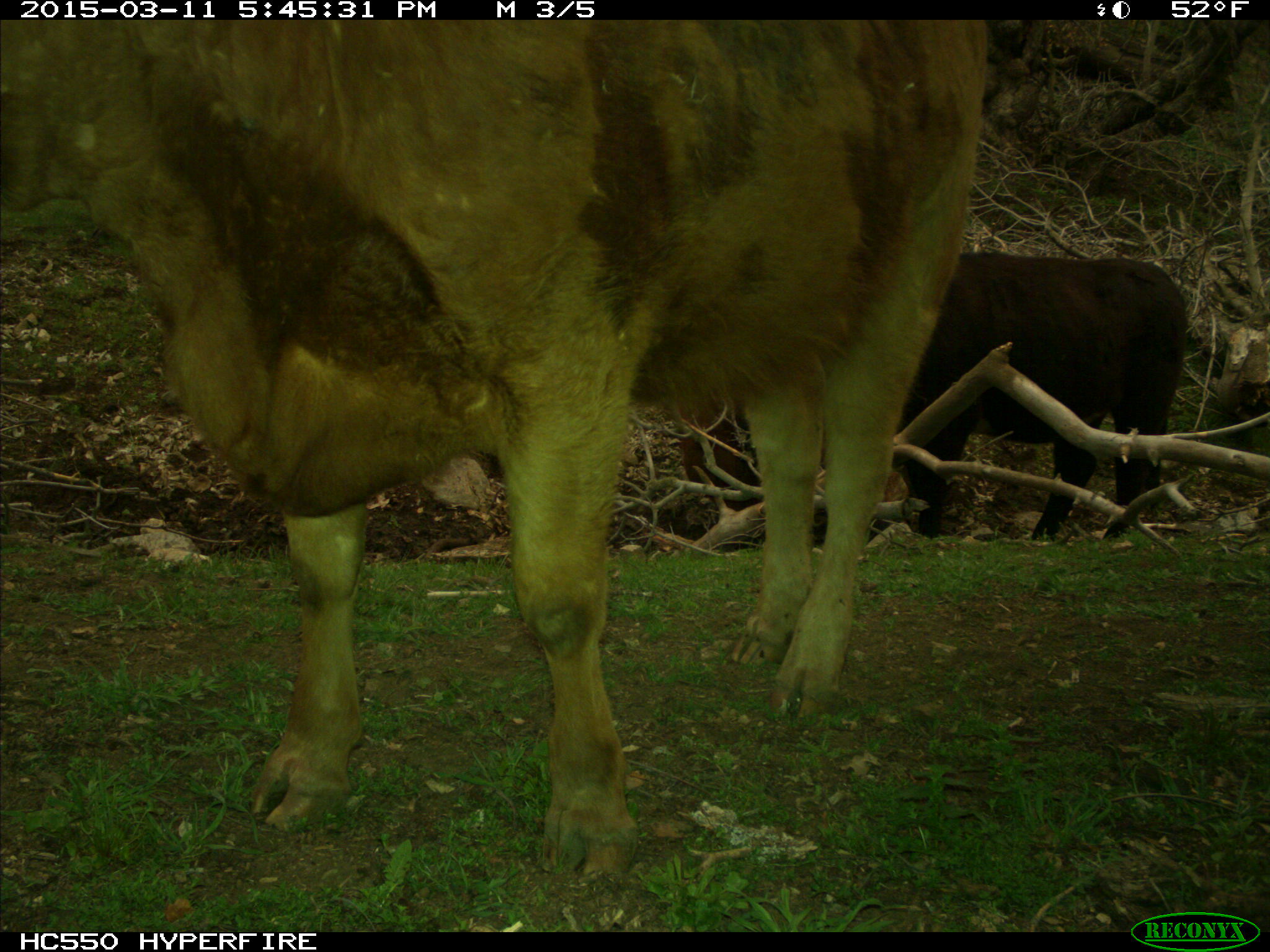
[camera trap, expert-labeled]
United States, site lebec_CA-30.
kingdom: Animalia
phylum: Chordata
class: Mammalia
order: Artiodactyla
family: Bovidae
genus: Bos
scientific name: Bos taurus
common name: domestic cow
Bos taurus (domestic cow).